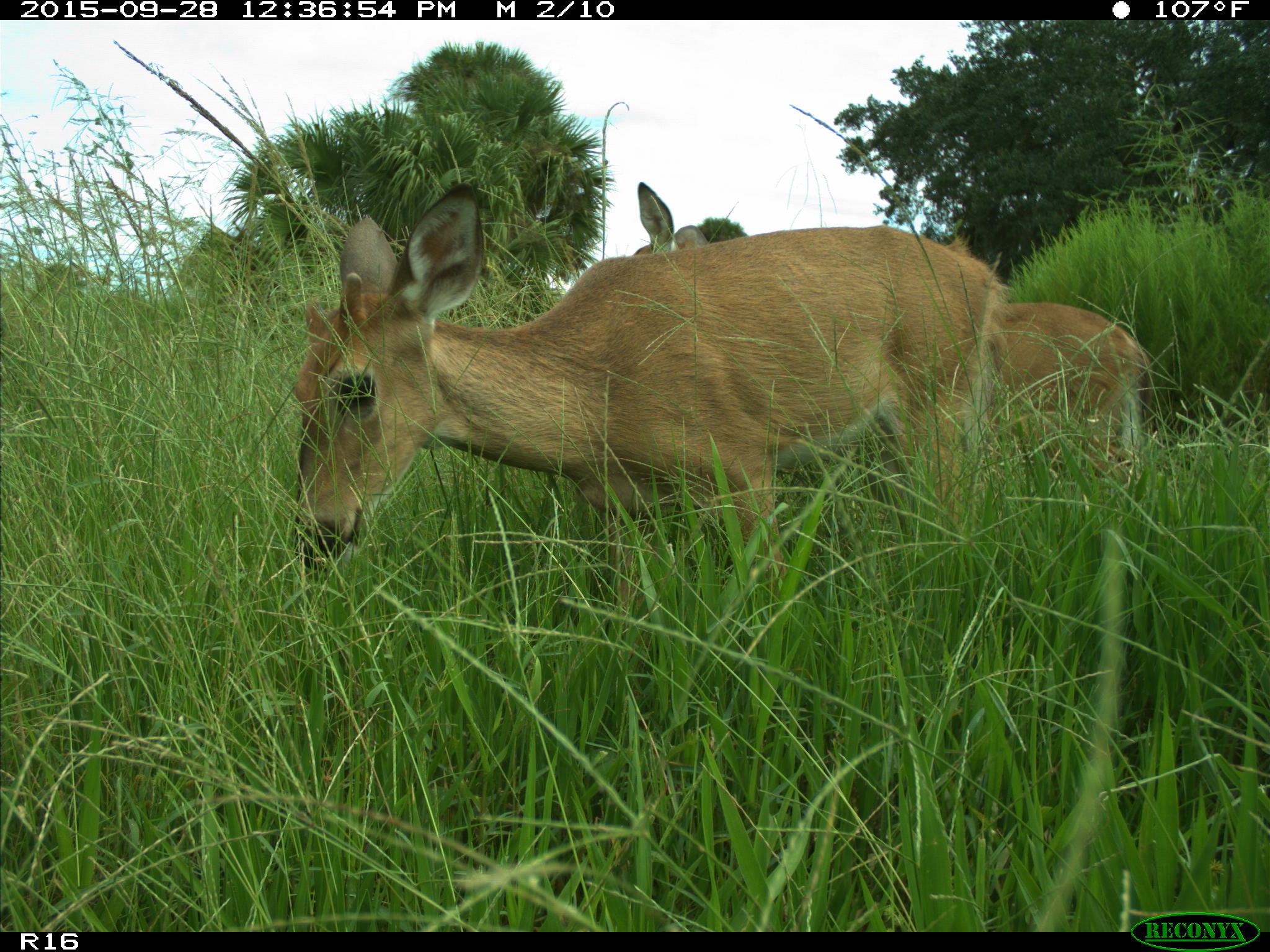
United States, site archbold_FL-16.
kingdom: Animalia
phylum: Chordata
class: Mammalia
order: Artiodactyla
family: Cervidae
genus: Odocoileus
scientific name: Odocoileus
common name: deer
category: unidentified deer